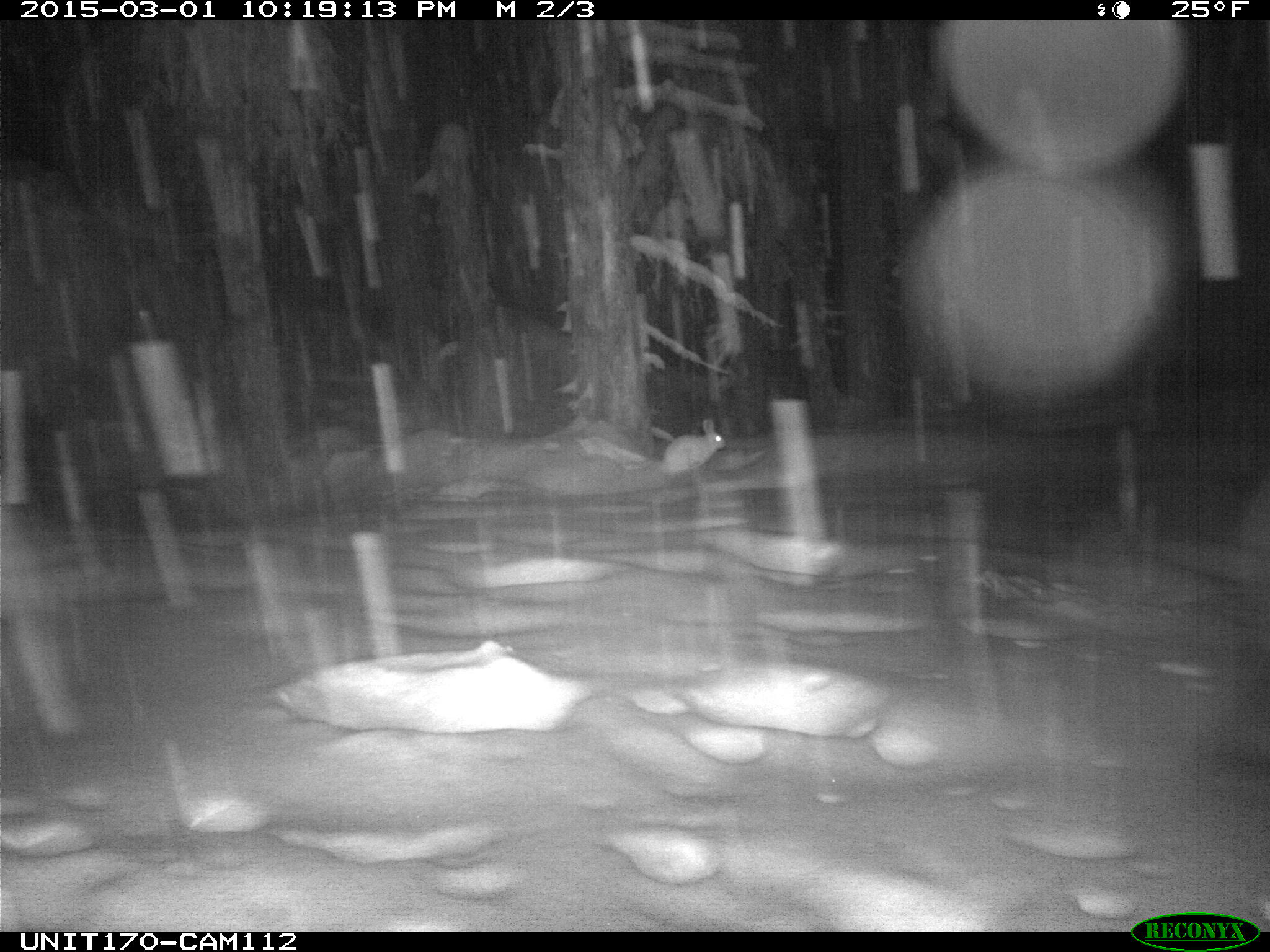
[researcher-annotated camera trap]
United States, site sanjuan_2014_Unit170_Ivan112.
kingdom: Animalia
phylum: Chordata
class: Mammalia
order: Lagomorpha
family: Leporidae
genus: Lepus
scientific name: Lepus americanus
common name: snowshoe hare